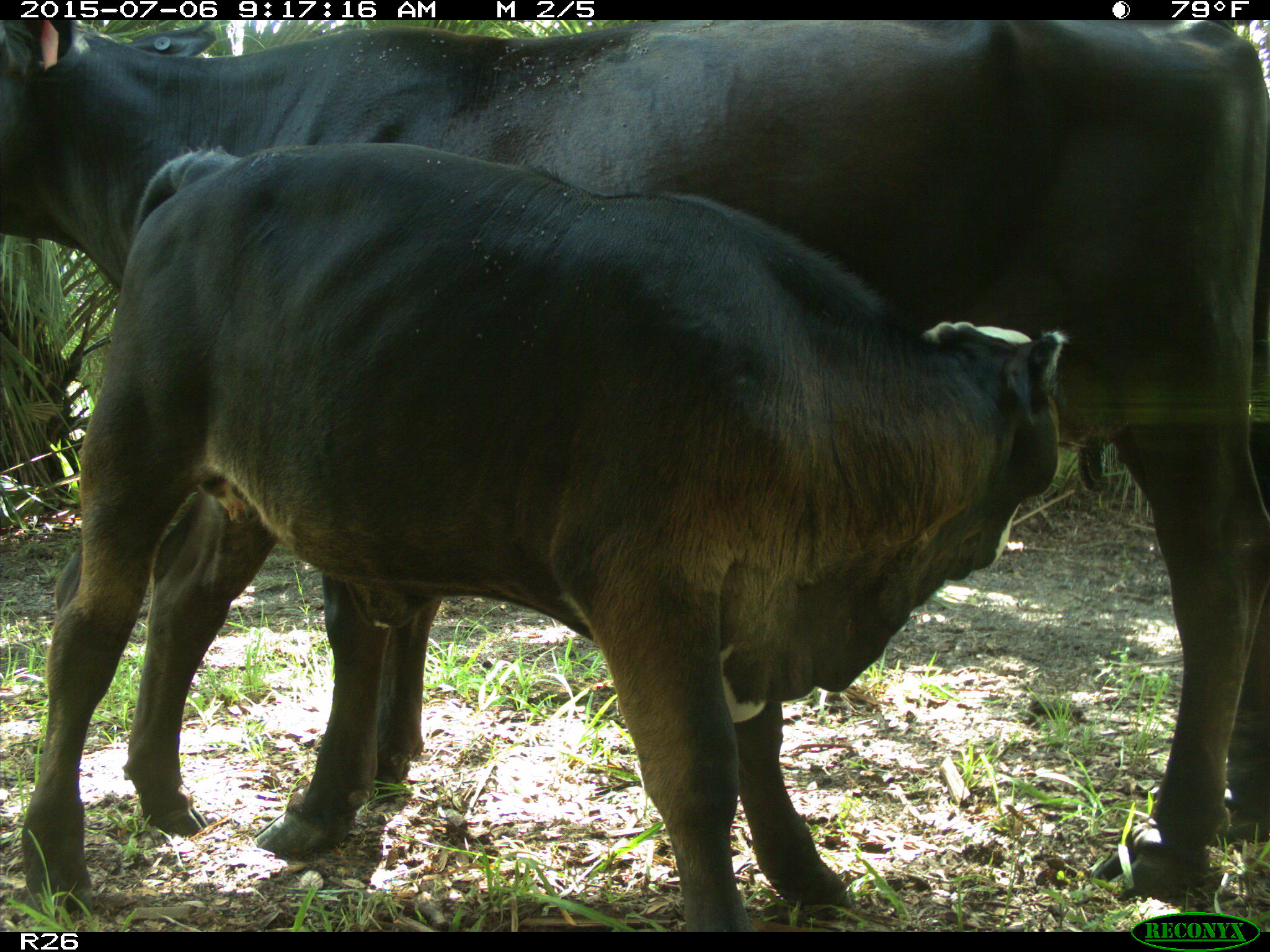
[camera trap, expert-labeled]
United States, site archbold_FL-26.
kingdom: Animalia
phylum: Chordata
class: Mammalia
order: Artiodactyla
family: Bovidae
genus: Bos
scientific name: Bos taurus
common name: domestic cow